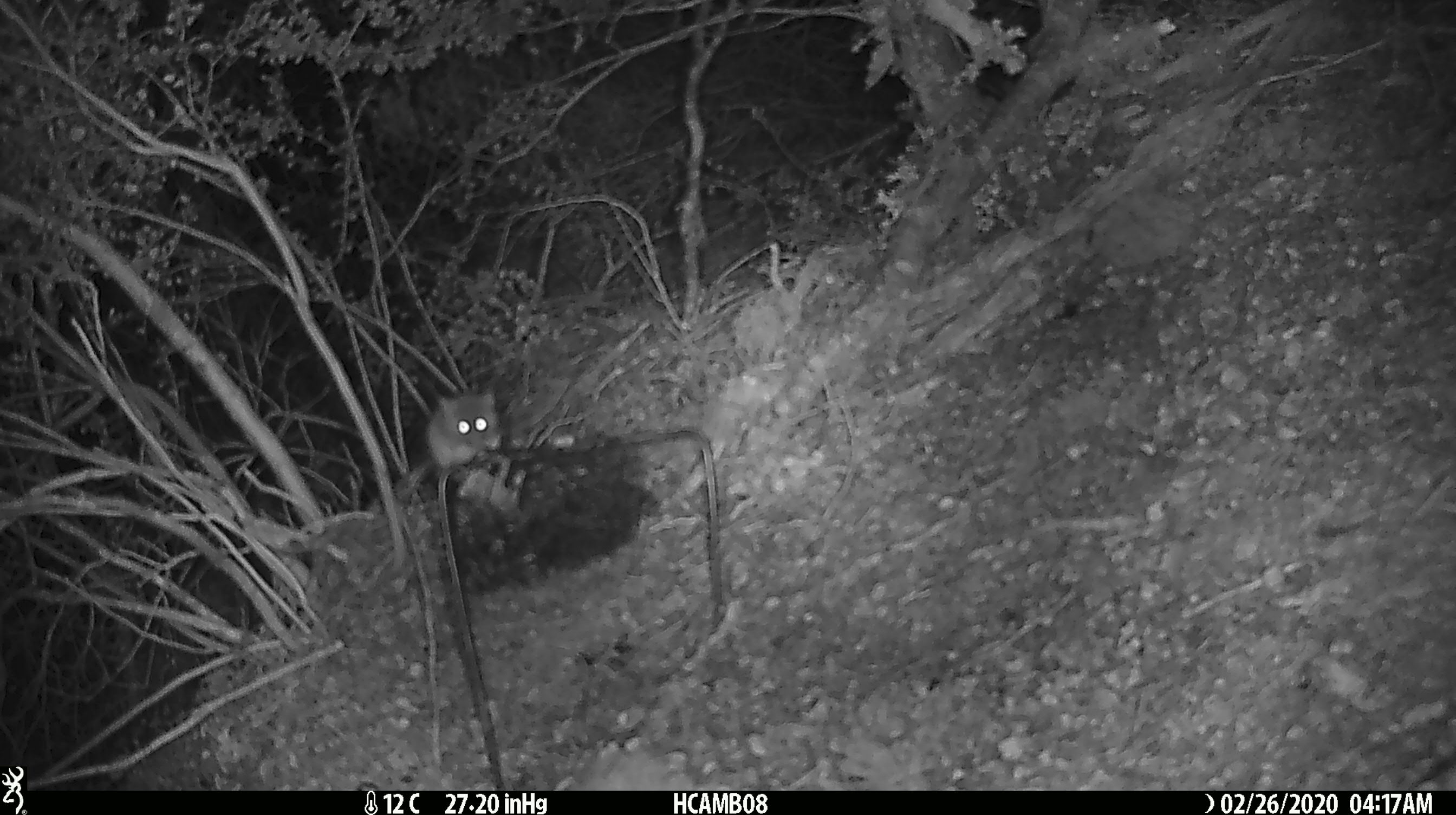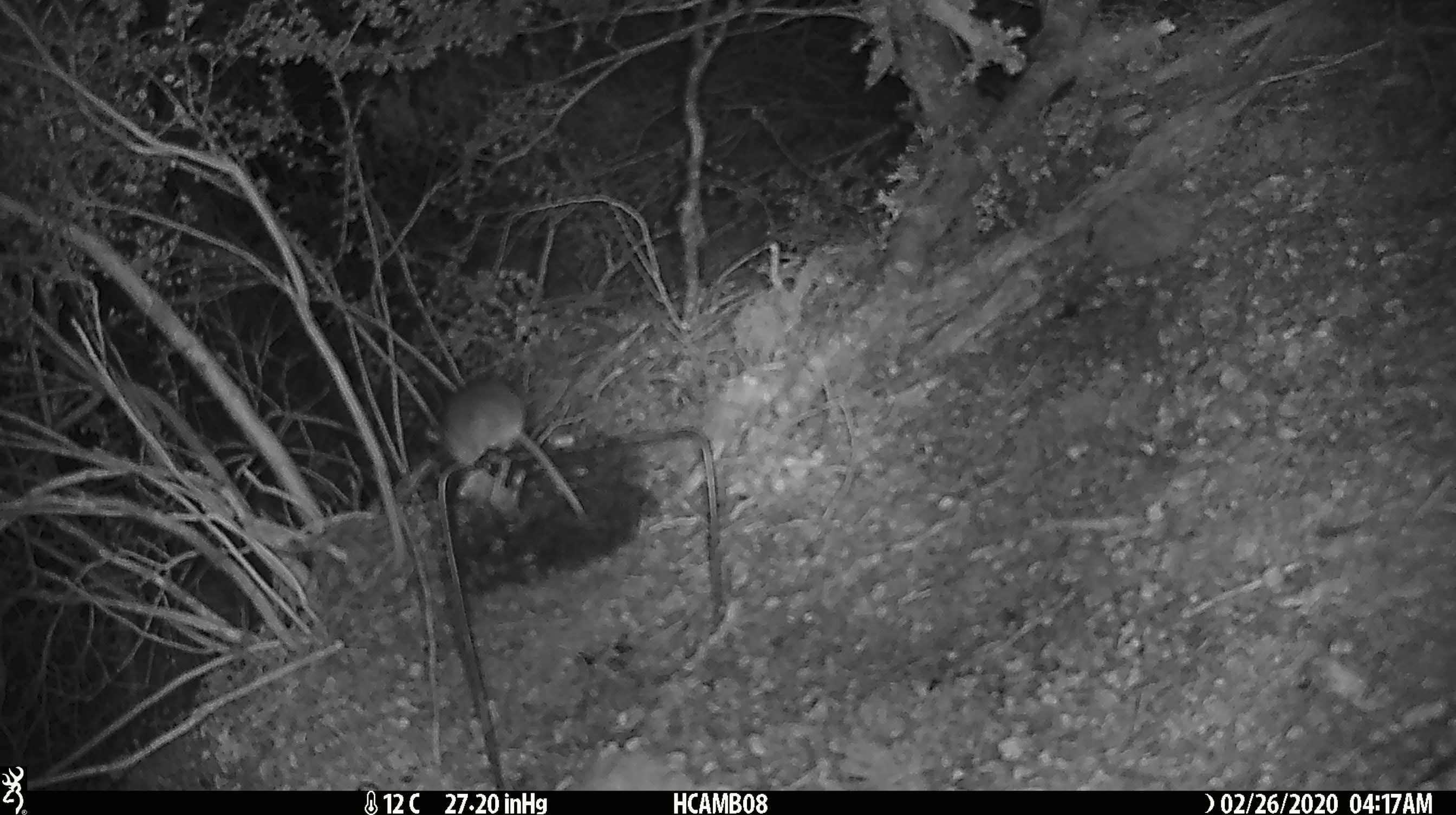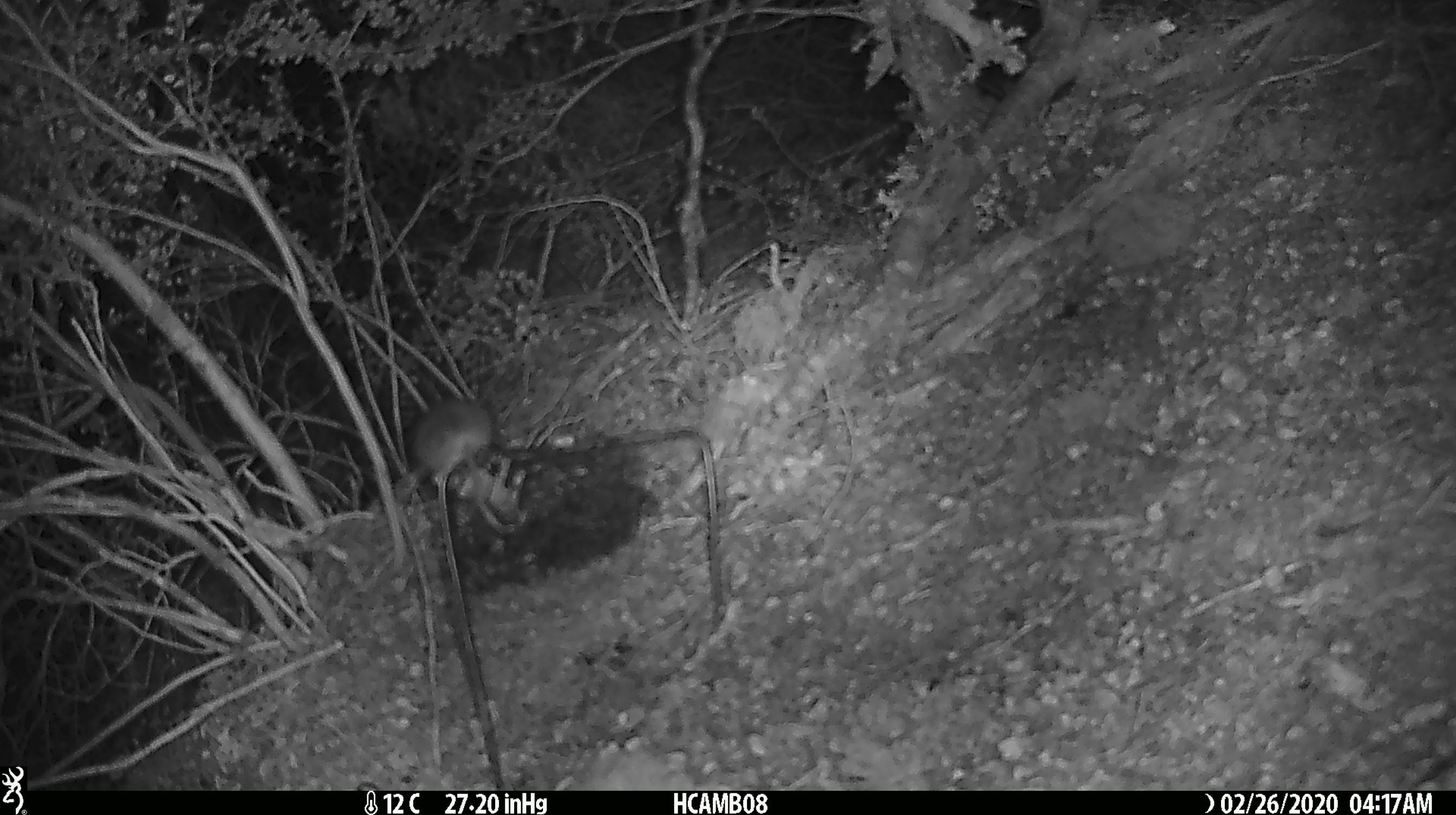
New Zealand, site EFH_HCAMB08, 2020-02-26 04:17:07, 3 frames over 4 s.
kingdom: Animalia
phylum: Chordata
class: Mammalia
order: Rodentia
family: Muridae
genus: Mus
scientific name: Mus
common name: mouse